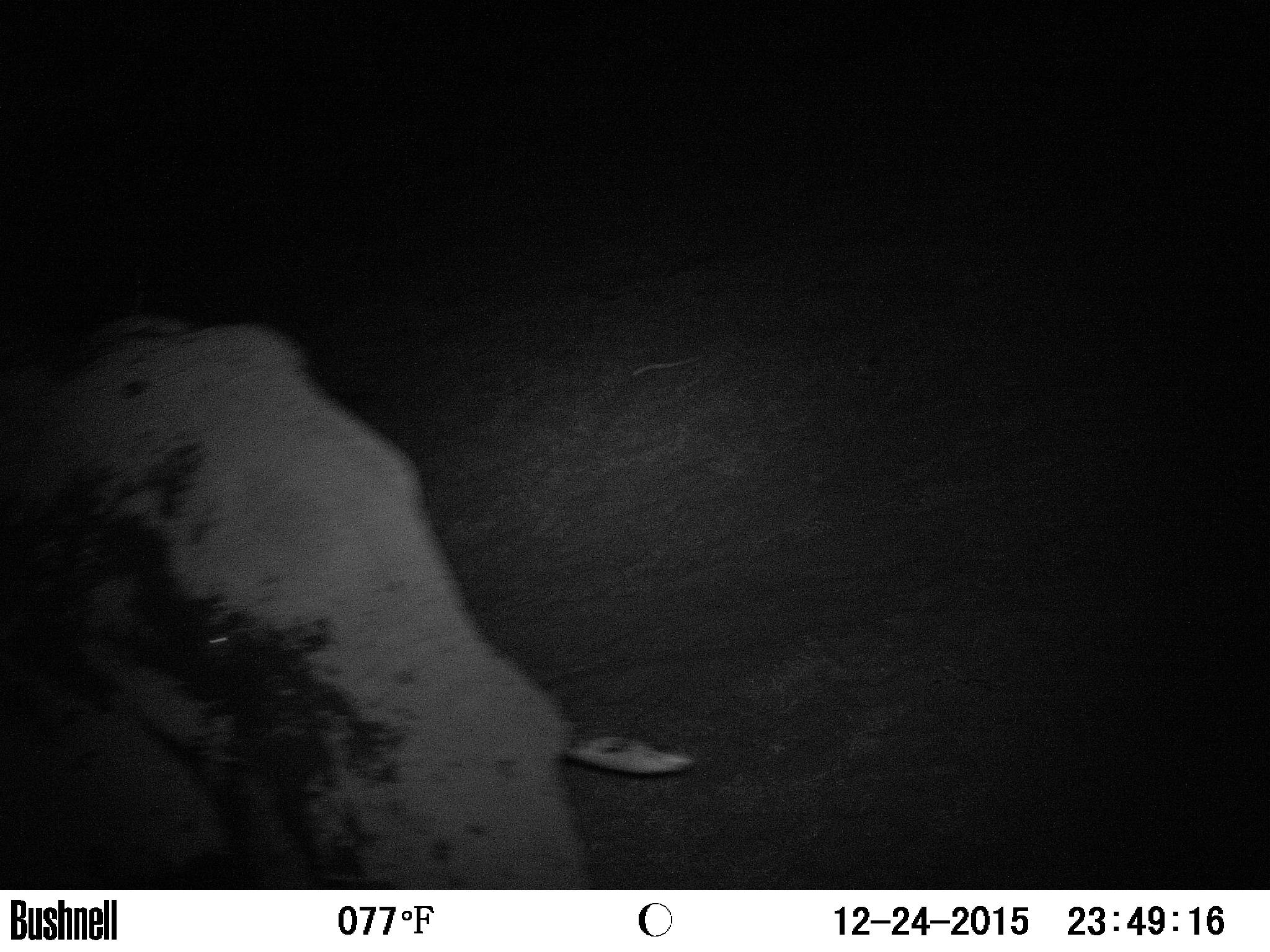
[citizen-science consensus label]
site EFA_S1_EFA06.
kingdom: Animalia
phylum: Chordata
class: Mammalia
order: Proboscidea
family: Elephantidae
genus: Loxodonta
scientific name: Loxodonta africana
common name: african bush elephant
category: elephant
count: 1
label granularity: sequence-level